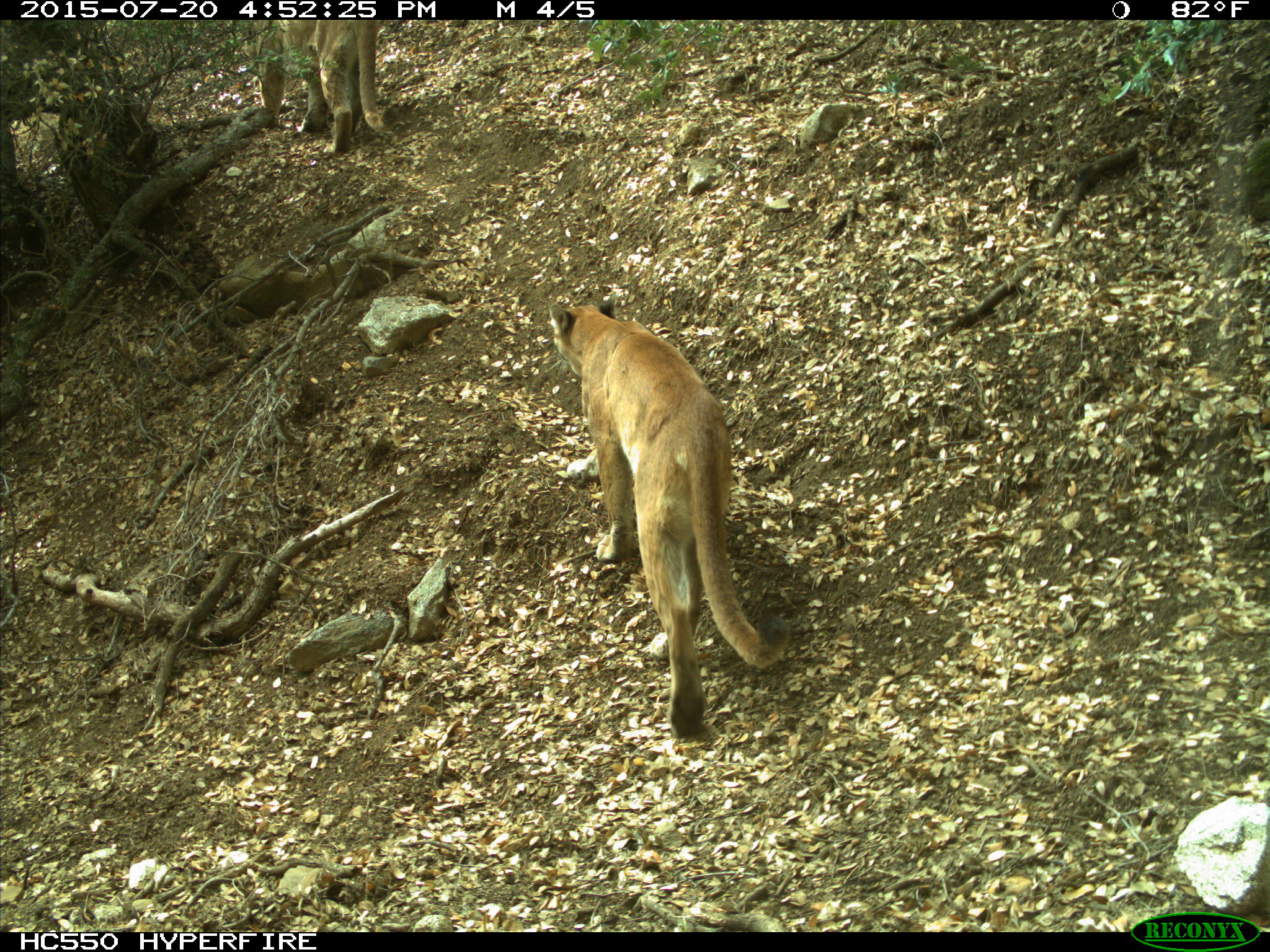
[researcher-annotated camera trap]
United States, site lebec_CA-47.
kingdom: Animalia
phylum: Chordata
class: Mammalia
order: Carnivora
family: Felidae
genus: Puma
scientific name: Puma concolor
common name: mountain lion